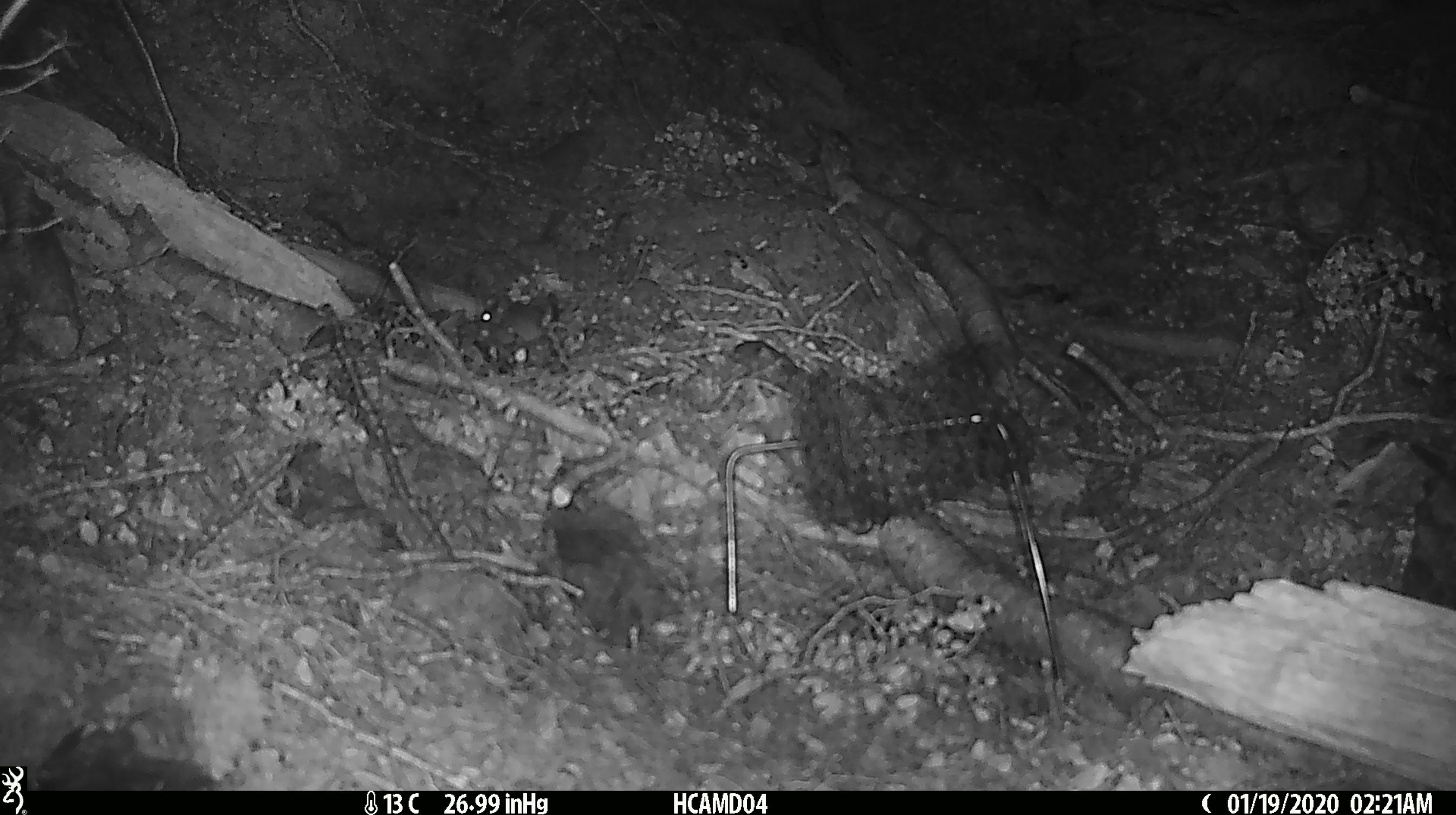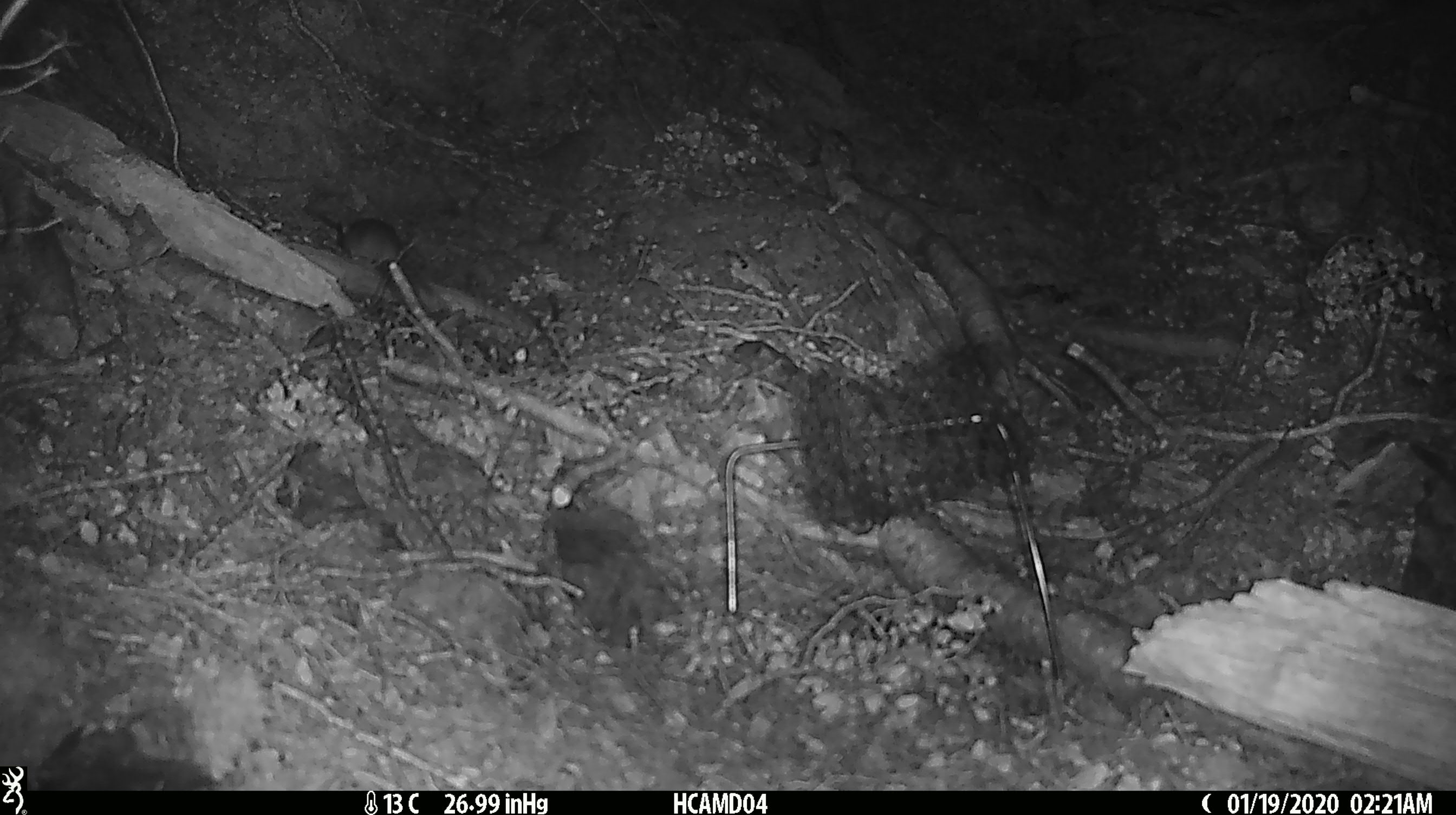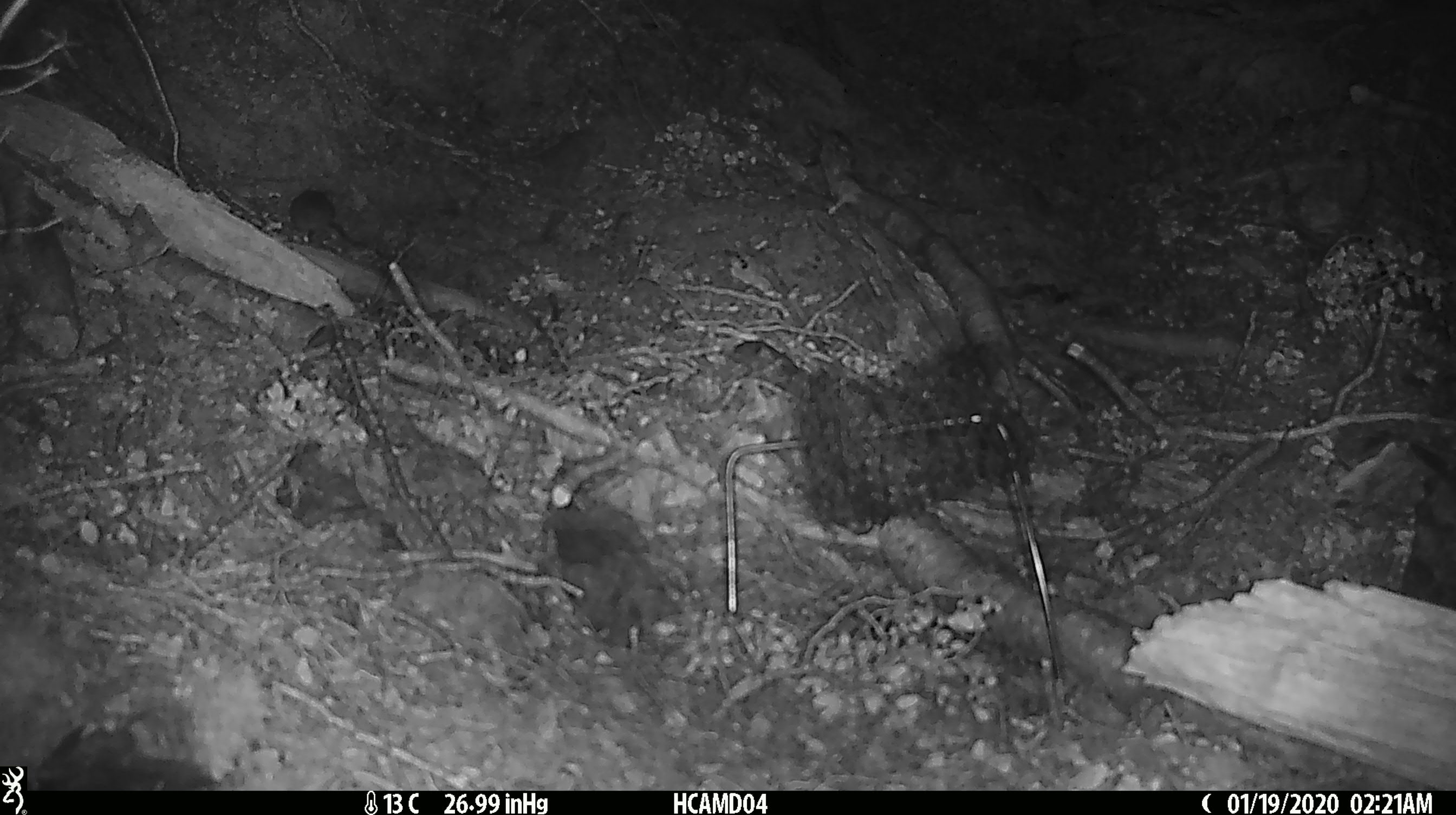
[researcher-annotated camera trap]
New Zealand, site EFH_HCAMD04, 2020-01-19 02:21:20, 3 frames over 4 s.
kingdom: Animalia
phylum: Chordata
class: Mammalia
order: Rodentia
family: Muridae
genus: Mus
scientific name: Mus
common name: mouse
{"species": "mouse (Mus)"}